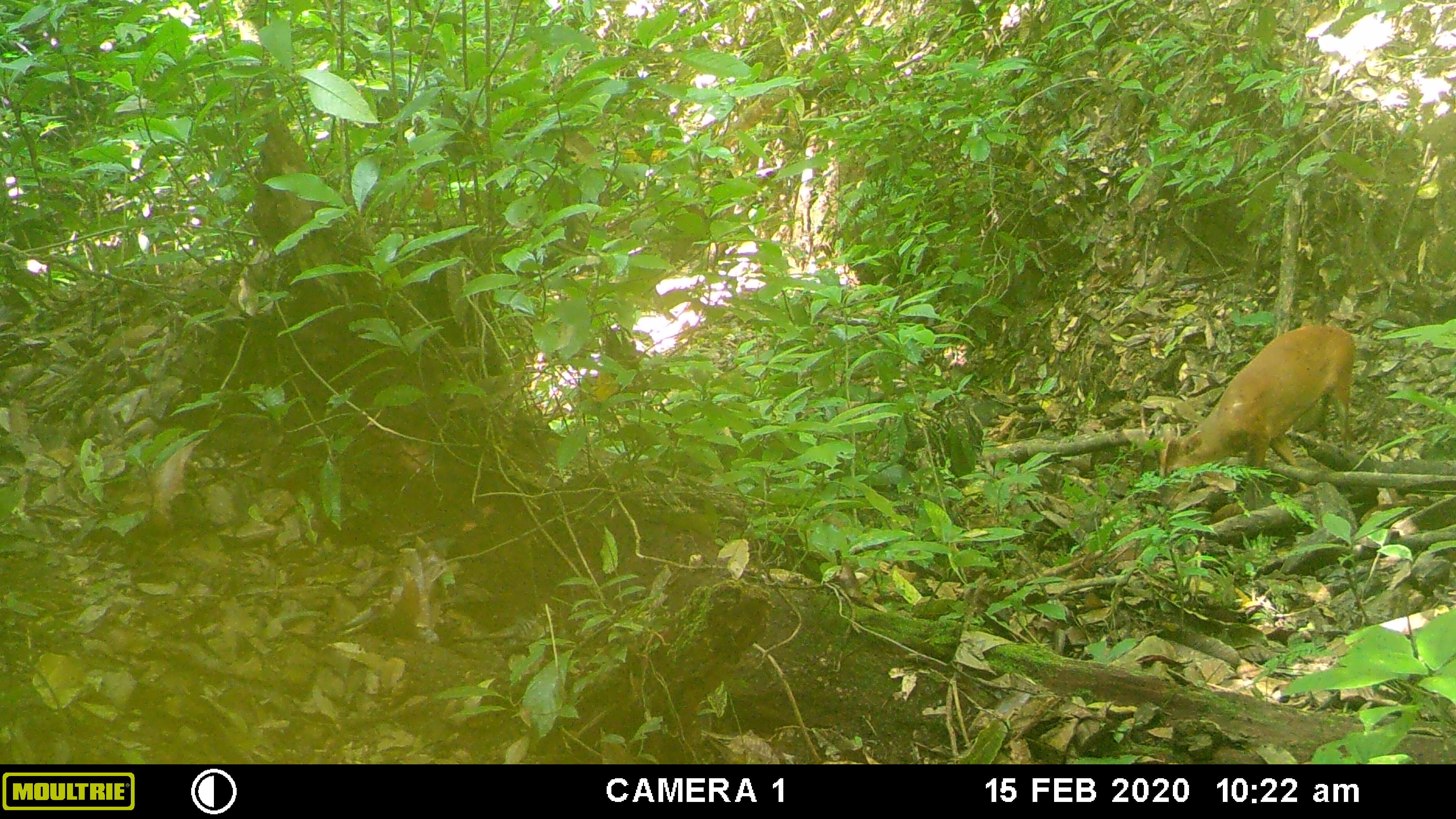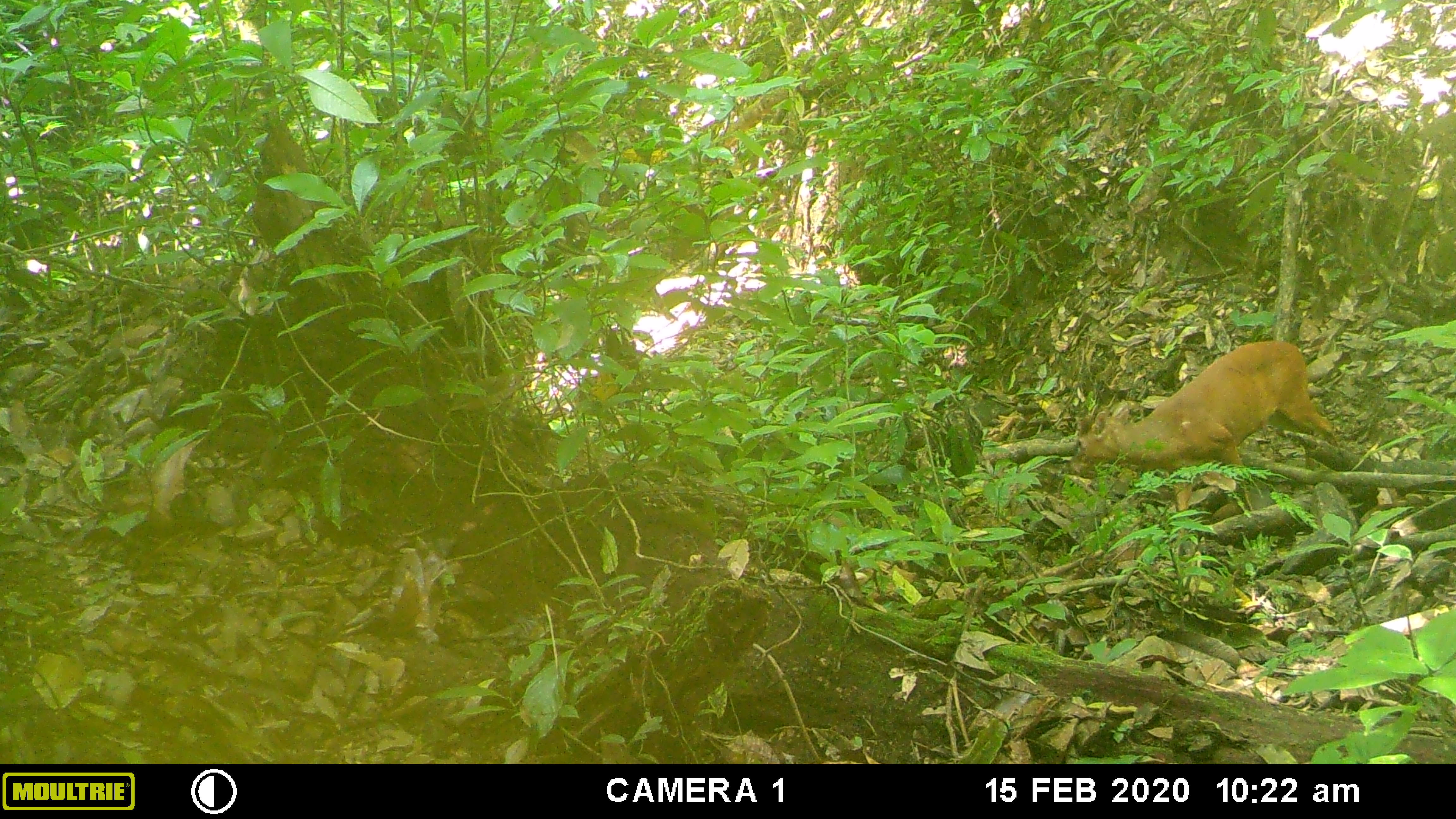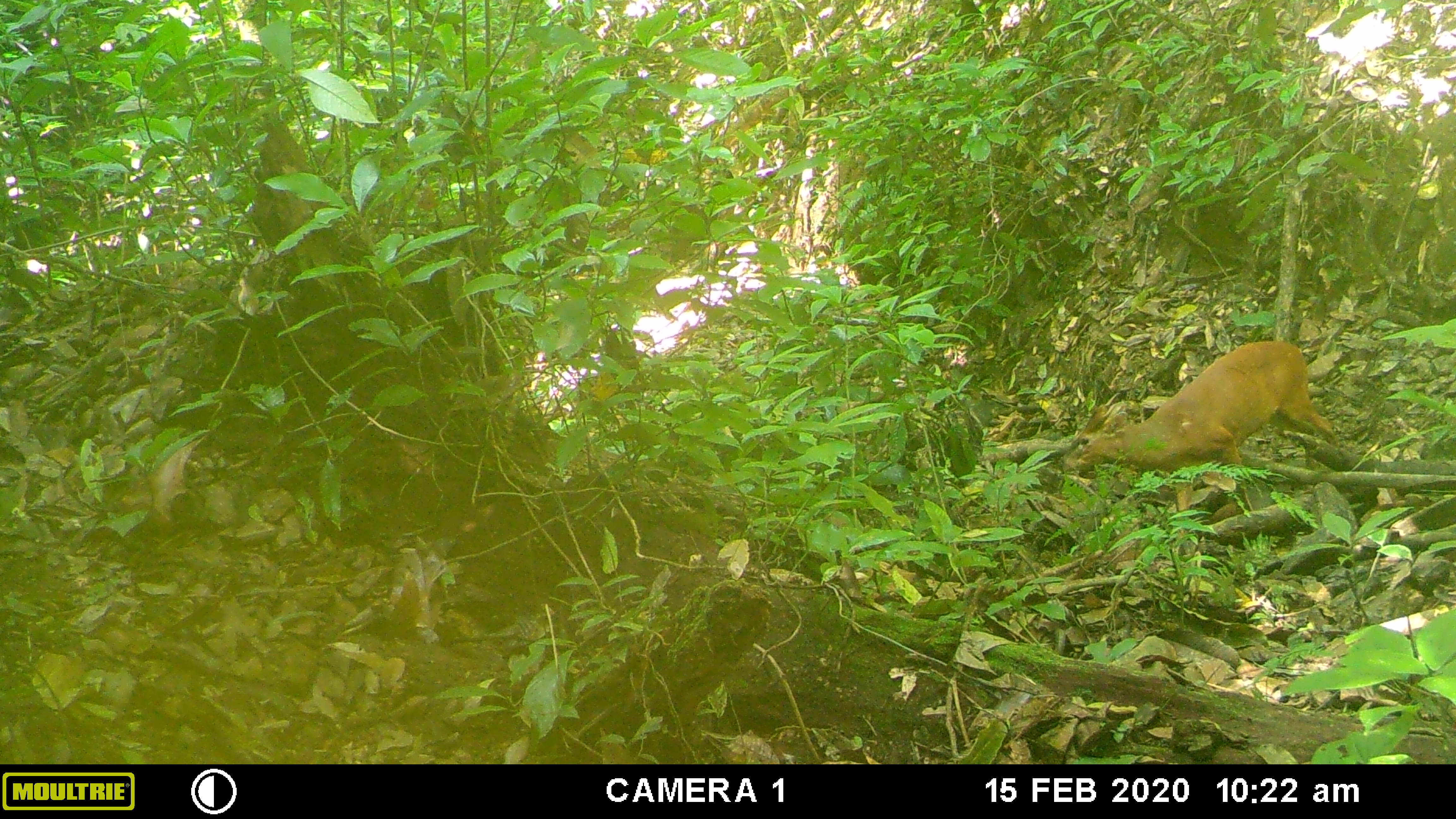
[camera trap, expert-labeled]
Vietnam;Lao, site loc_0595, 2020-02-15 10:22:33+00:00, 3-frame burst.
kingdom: Animalia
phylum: Chordata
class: Mammalia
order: Artiodactyla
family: Cervidae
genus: Muntiacus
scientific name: Muntiacus muntjak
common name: red muntjac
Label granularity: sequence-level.